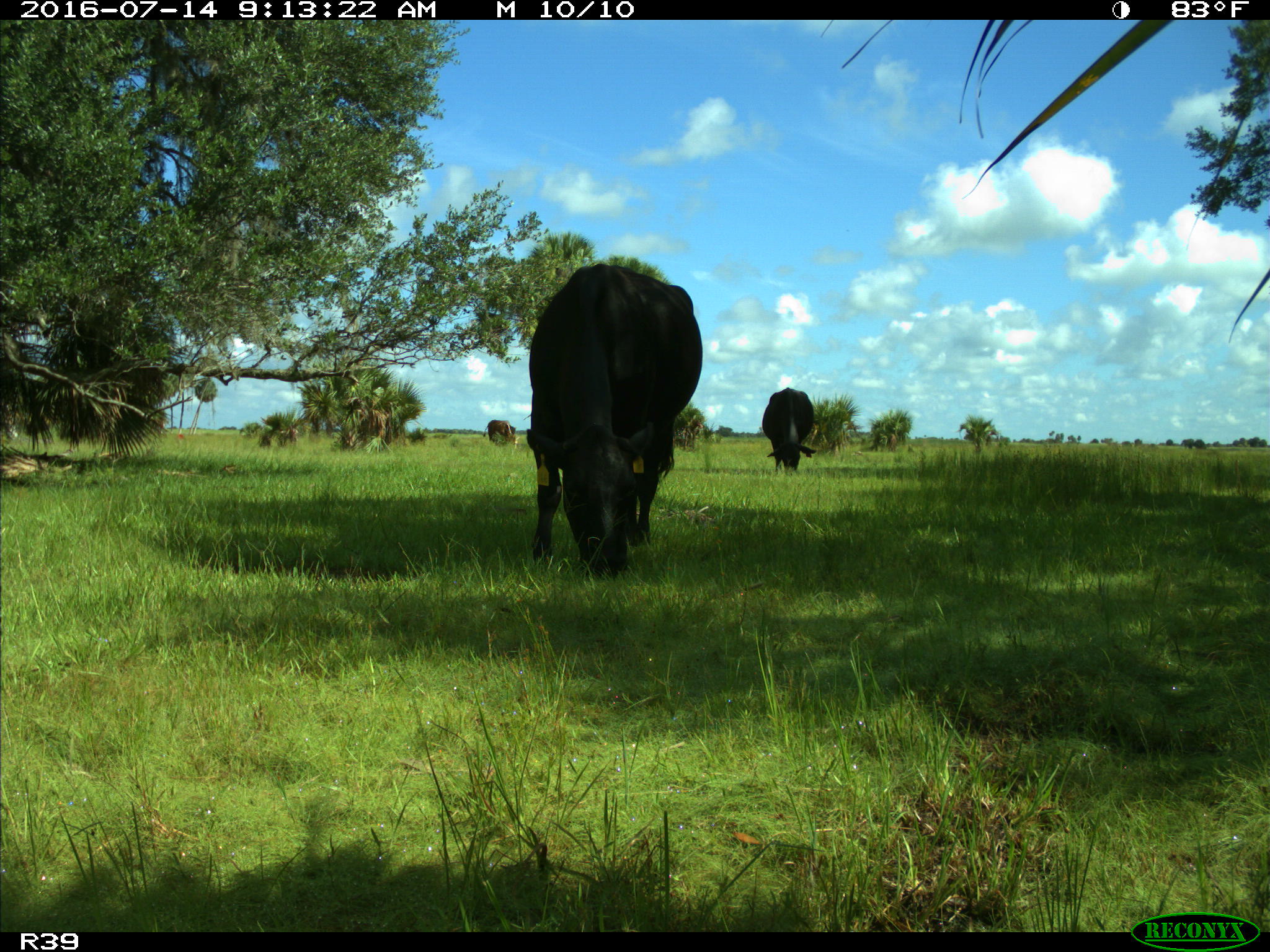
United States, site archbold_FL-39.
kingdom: Animalia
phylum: Chordata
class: Mammalia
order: Artiodactyla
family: Bovidae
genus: Bos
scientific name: Bos taurus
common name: domestic cow